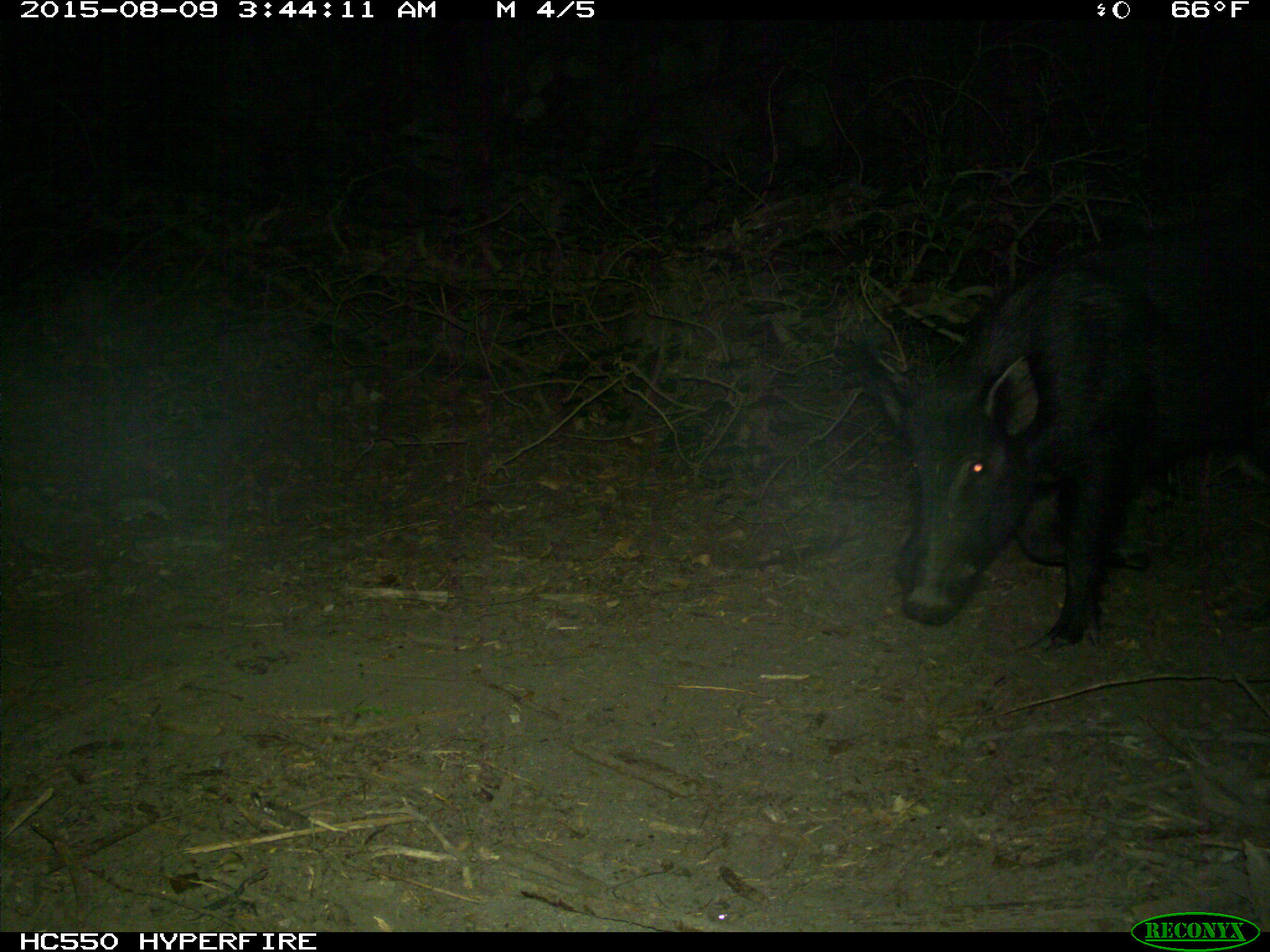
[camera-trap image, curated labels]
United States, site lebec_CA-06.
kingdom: Animalia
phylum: Chordata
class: Mammalia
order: Artiodactyla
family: Suidae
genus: Sus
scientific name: Sus scrofa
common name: wild boar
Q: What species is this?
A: Sus scrofa (wild boar).